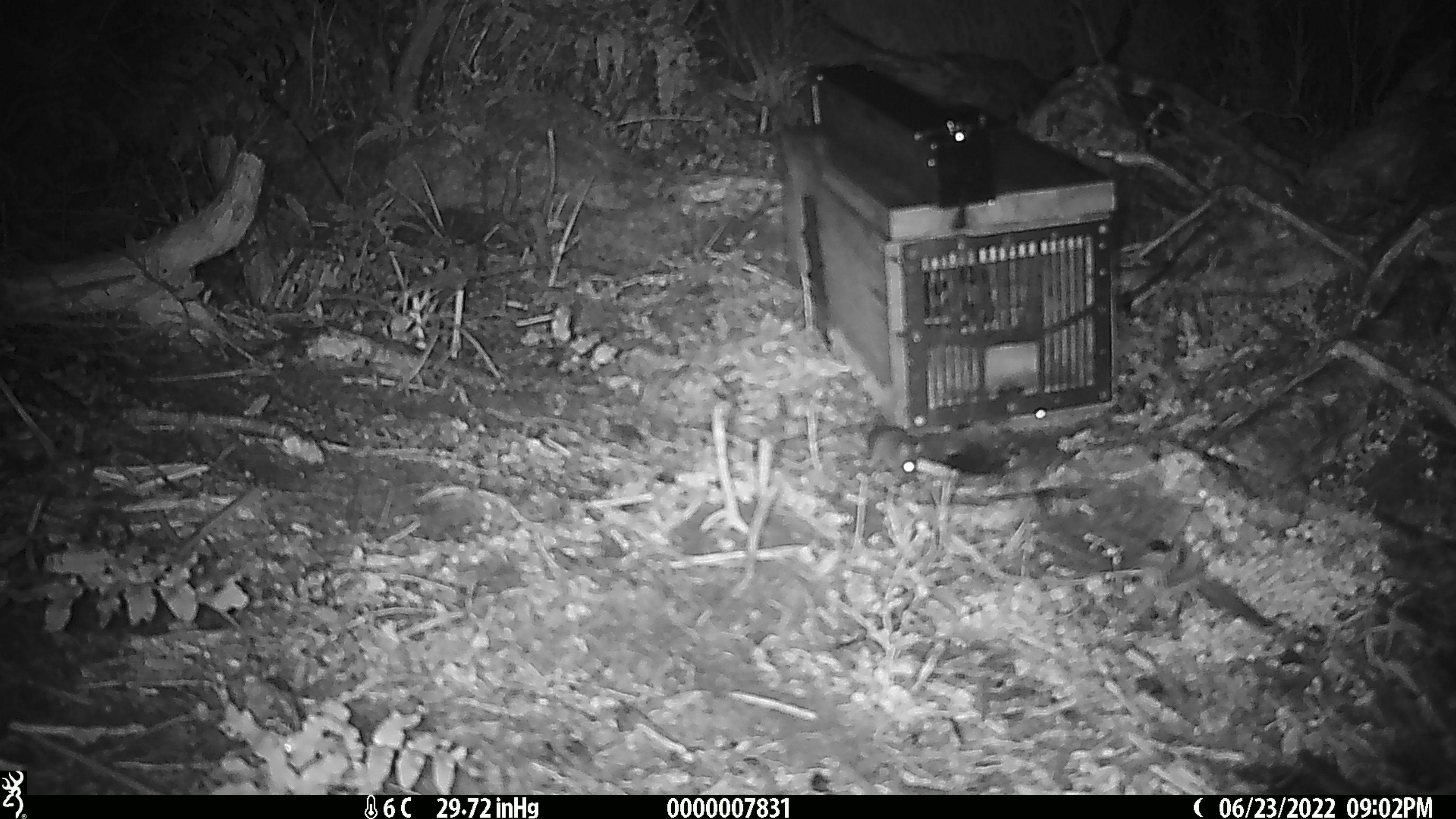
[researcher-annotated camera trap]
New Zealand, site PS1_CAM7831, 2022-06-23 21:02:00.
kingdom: Animalia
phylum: Chordata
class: Mammalia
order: Rodentia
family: Muridae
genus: Mus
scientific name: Mus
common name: mouse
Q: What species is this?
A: Mouse (Mus).